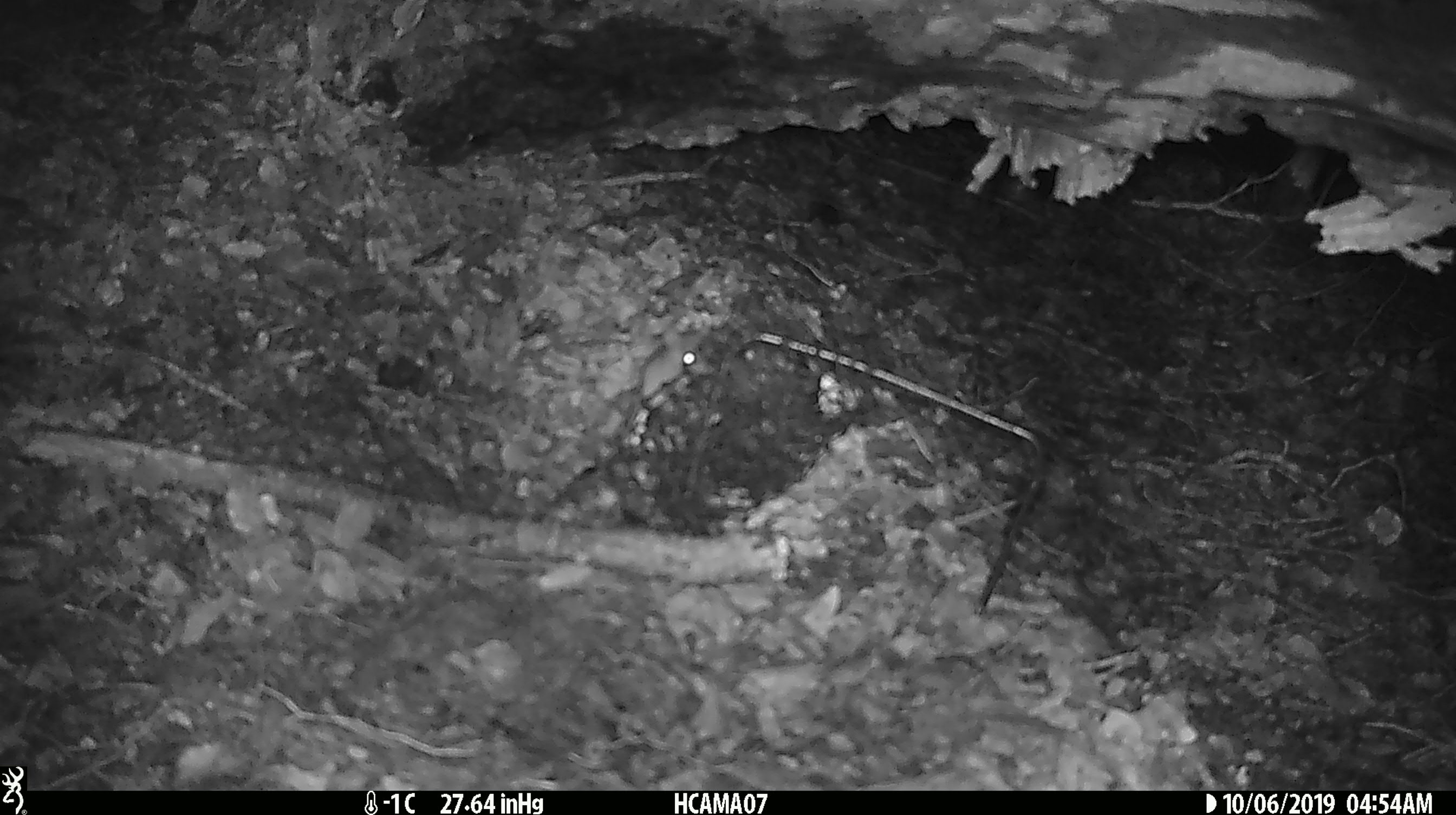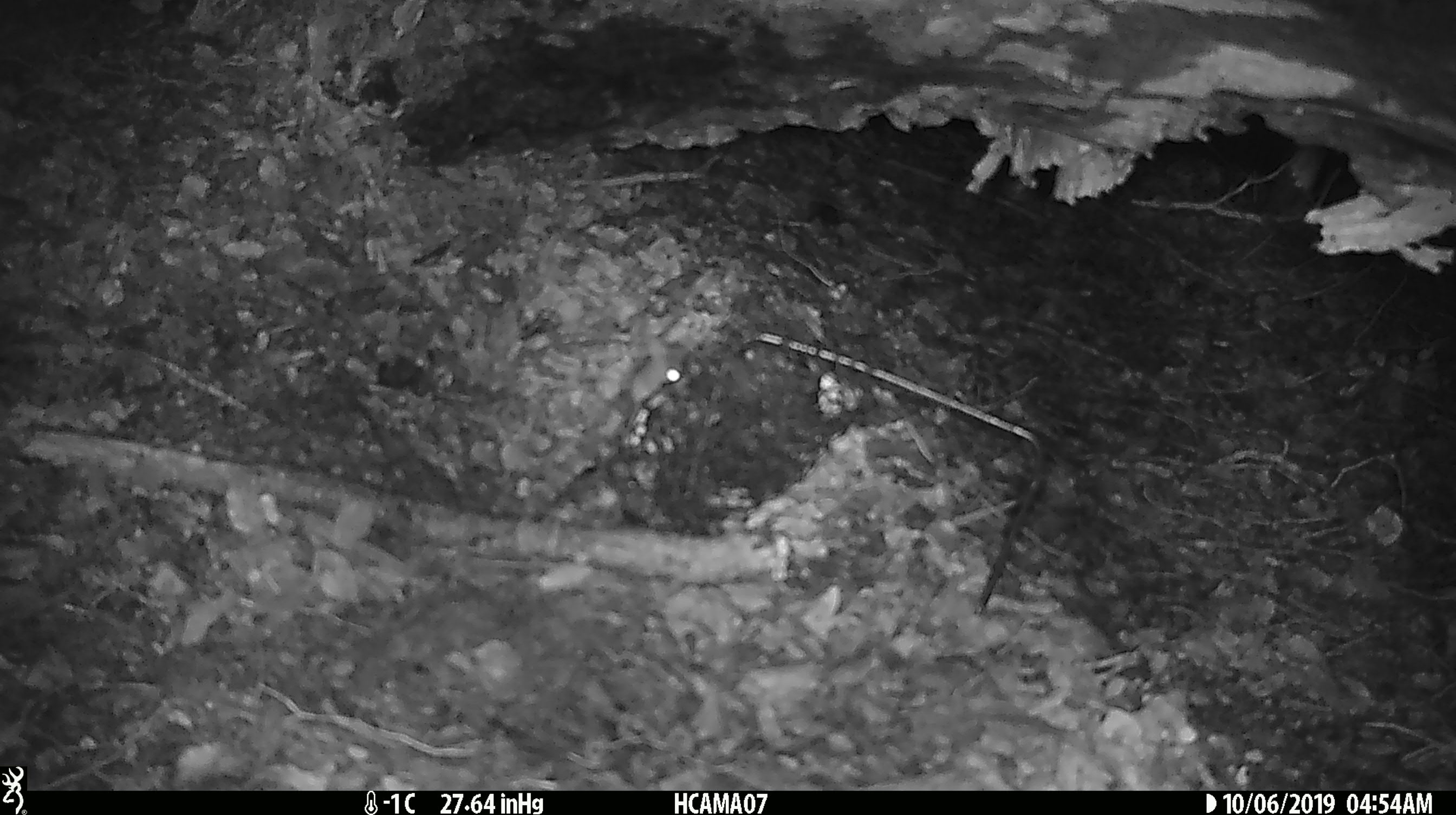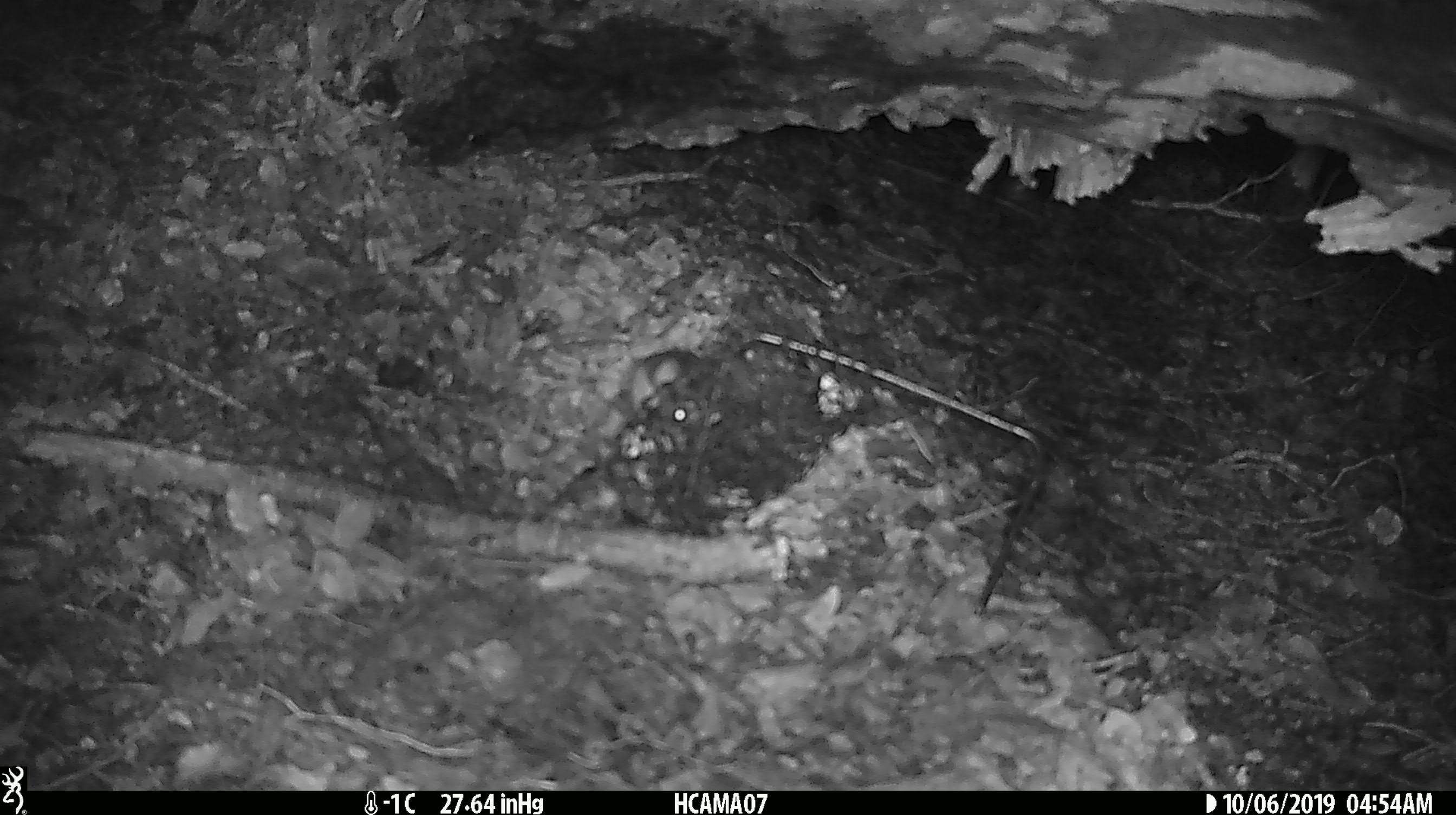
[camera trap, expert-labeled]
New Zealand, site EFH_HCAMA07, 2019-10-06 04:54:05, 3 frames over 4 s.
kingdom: Animalia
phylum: Chordata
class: Mammalia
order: Rodentia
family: Muridae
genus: Mus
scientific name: Mus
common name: mouse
Mouse (Mus).